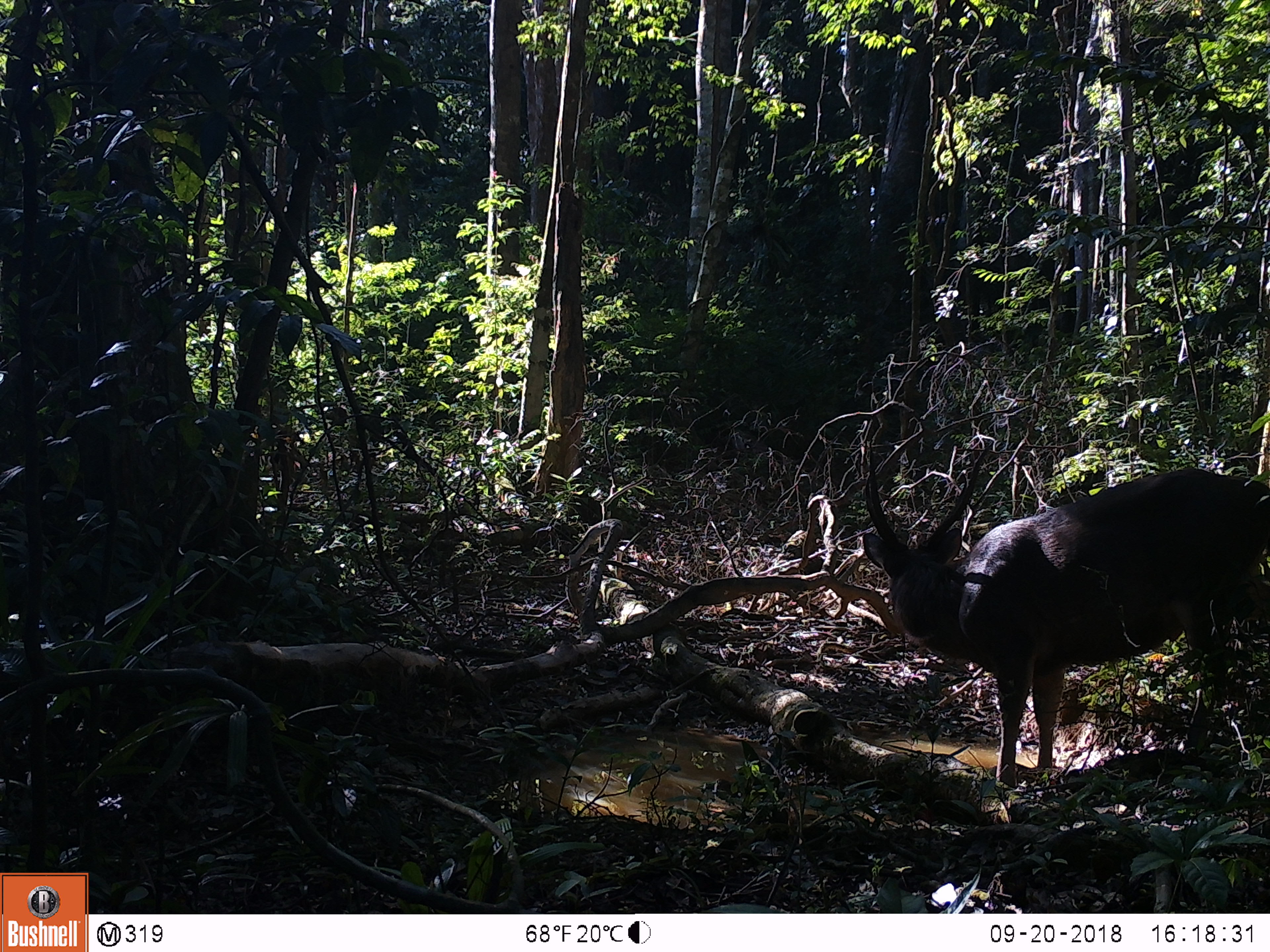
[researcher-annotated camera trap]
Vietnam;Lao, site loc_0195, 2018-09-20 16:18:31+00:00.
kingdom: Animalia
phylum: Chordata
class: Mammalia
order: Artiodactyla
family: Cervidae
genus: Rusa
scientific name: Rusa unicolor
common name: sambar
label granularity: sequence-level